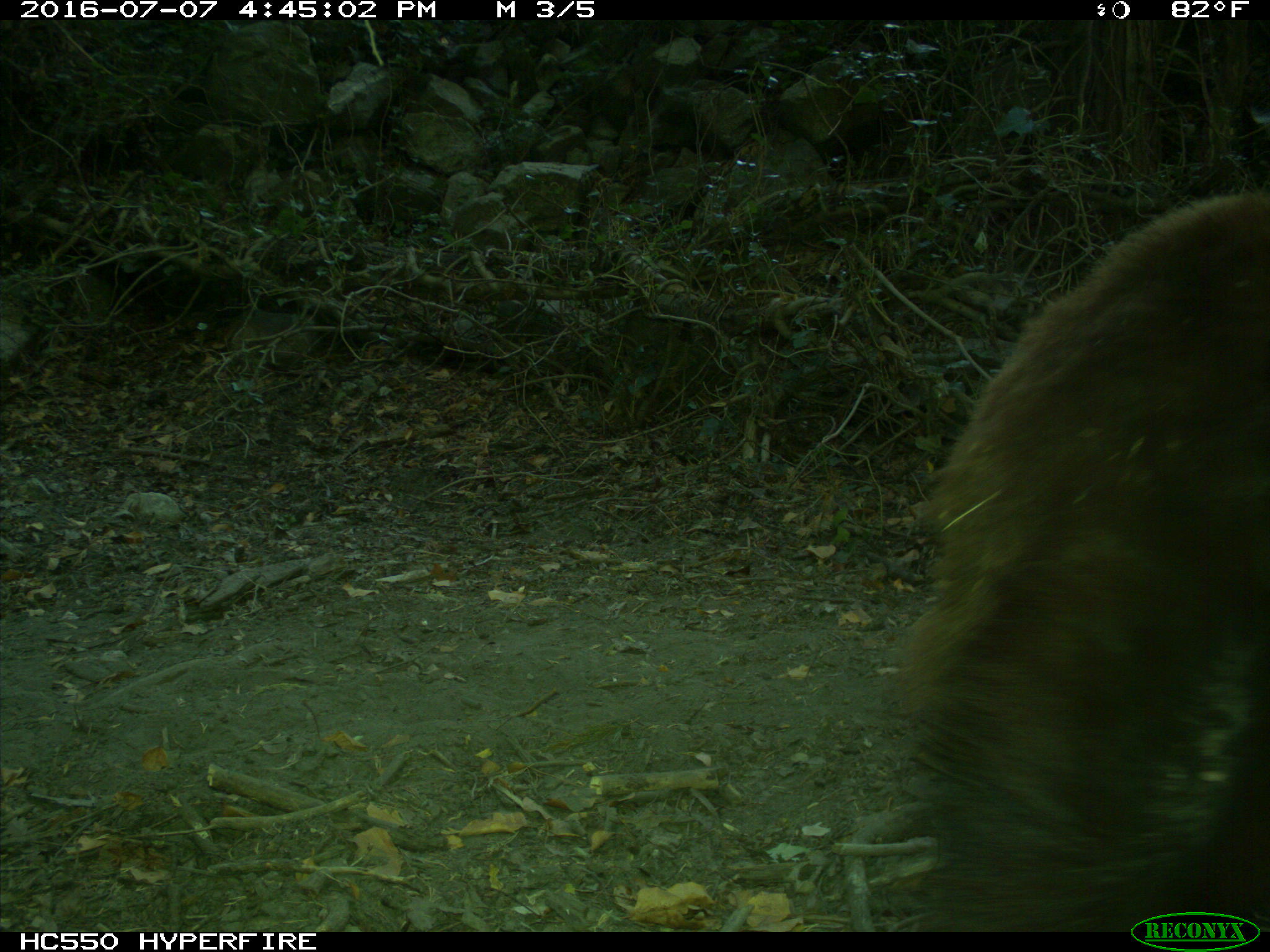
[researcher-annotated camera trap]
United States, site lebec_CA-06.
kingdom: Animalia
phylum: Chordata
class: Mammalia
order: Carnivora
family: Ursidae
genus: Ursus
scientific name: Ursus americanus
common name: american black bear